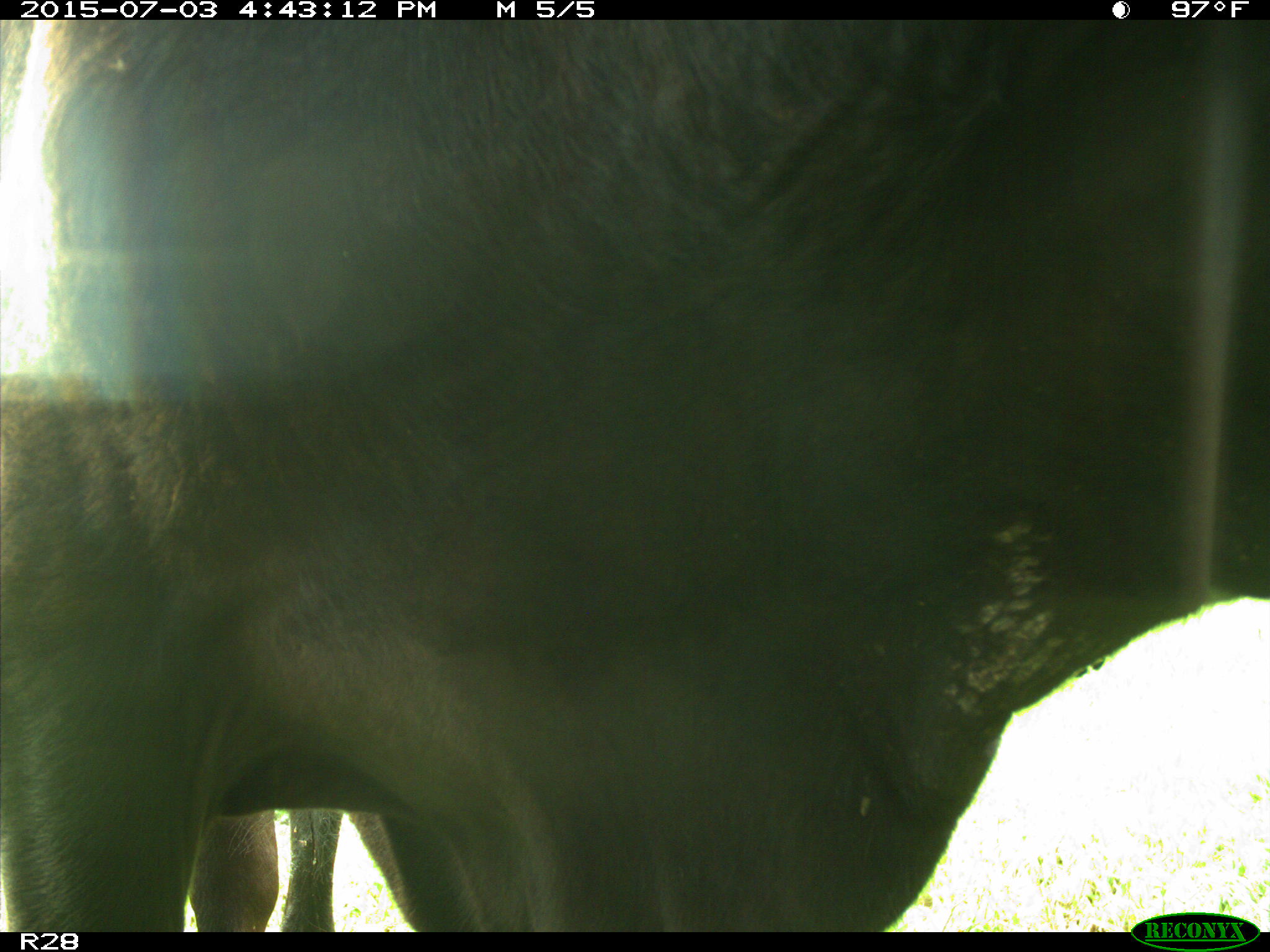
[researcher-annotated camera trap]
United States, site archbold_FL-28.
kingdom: Animalia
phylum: Chordata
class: Mammalia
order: Artiodactyla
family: Bovidae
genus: Bos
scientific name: Bos taurus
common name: domestic cow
Bos taurus (domestic cow).